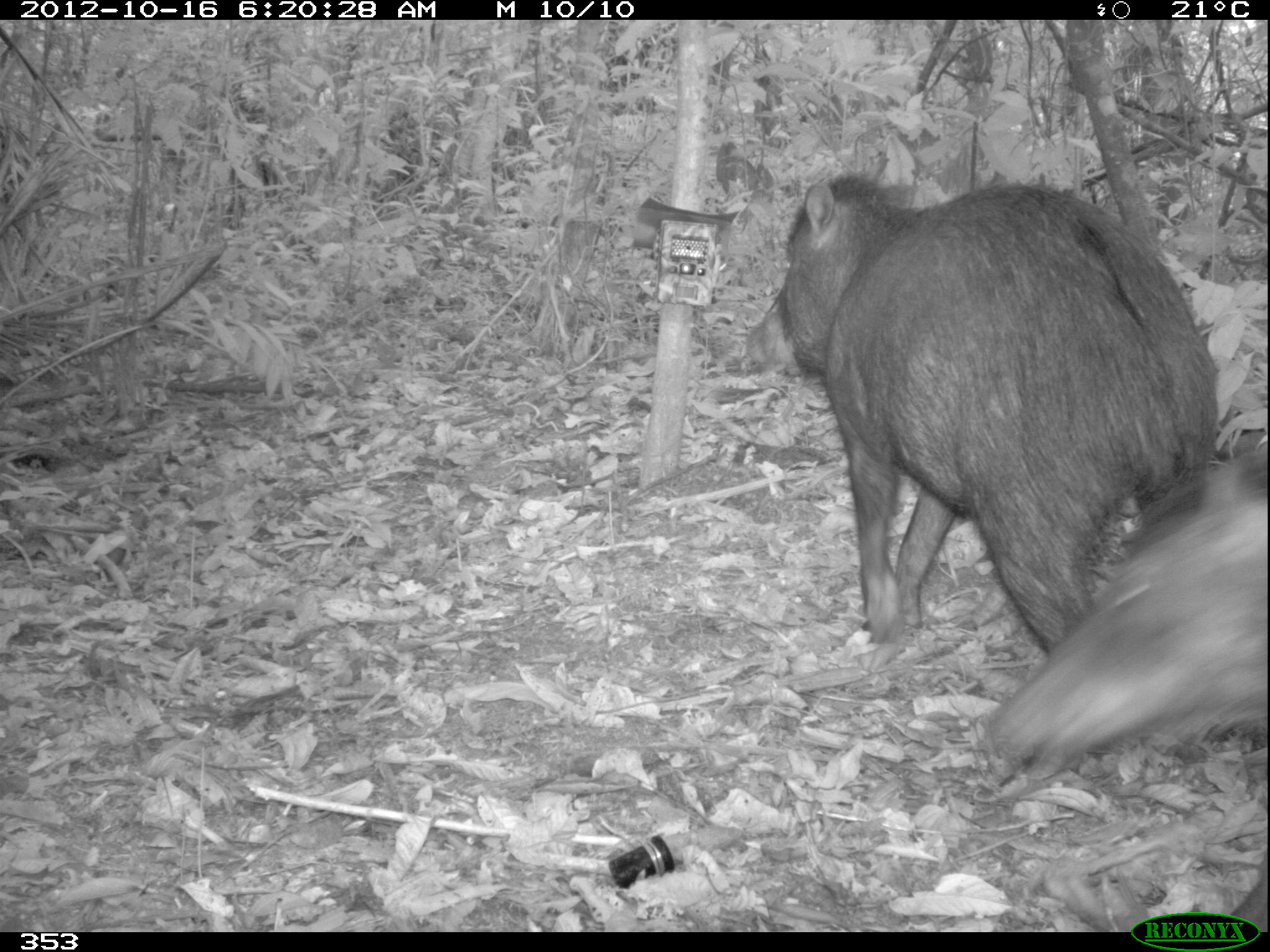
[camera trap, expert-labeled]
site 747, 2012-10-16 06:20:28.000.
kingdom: Animalia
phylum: Chordata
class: Mammalia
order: Artiodactyla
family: Tayassuidae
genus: Tayassu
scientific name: Tayassu pecari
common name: white-lipped peccary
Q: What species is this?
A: Tayassu pecari (white-lipped peccary).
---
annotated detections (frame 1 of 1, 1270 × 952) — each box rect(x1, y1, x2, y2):
tayassu pecari: rect(743, 169, 1222, 655); rect(980, 444, 1269, 782)